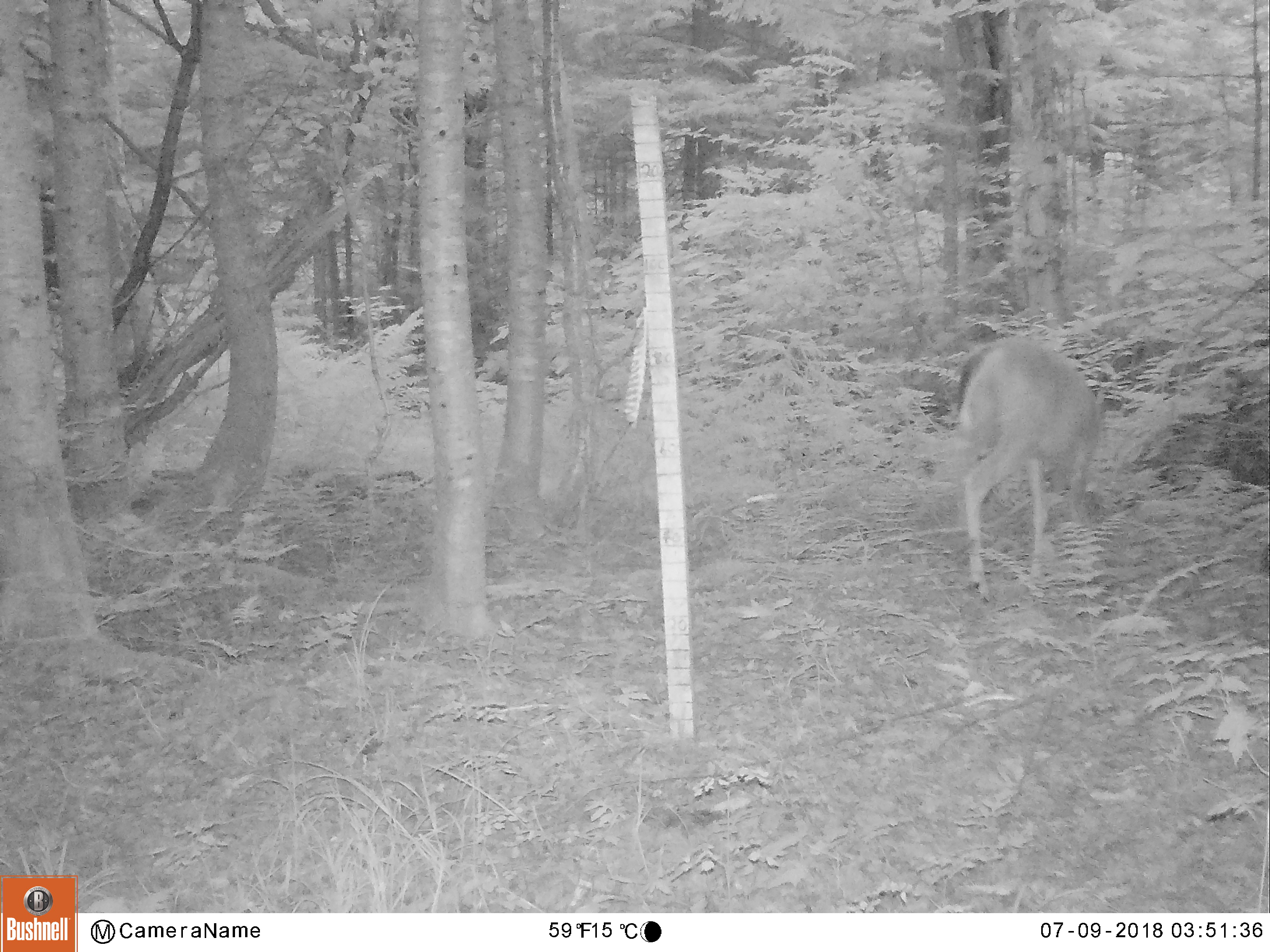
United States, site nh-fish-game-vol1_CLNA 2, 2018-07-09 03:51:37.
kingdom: Animalia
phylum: Chordata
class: Mammalia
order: Artiodactyla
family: Cervidae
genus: Odocoileus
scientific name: Odocoileus virginianus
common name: white-tailed deer